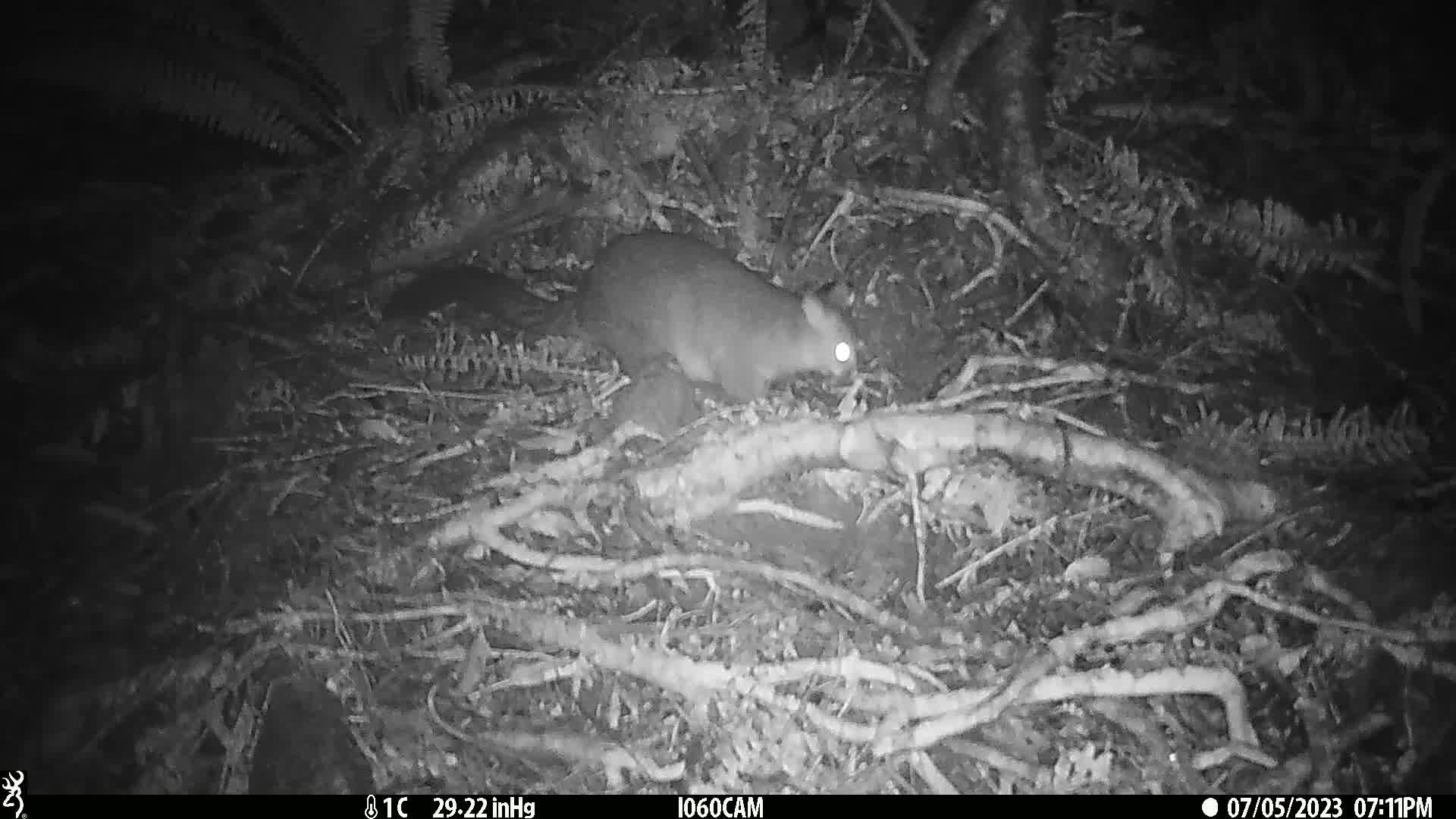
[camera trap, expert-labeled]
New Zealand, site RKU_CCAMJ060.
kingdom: Animalia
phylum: Chordata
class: Mammalia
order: Diprotodontia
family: Phalangeridae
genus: Trichosurus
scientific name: Trichosurus vulpecula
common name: common brushtail possum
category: possum